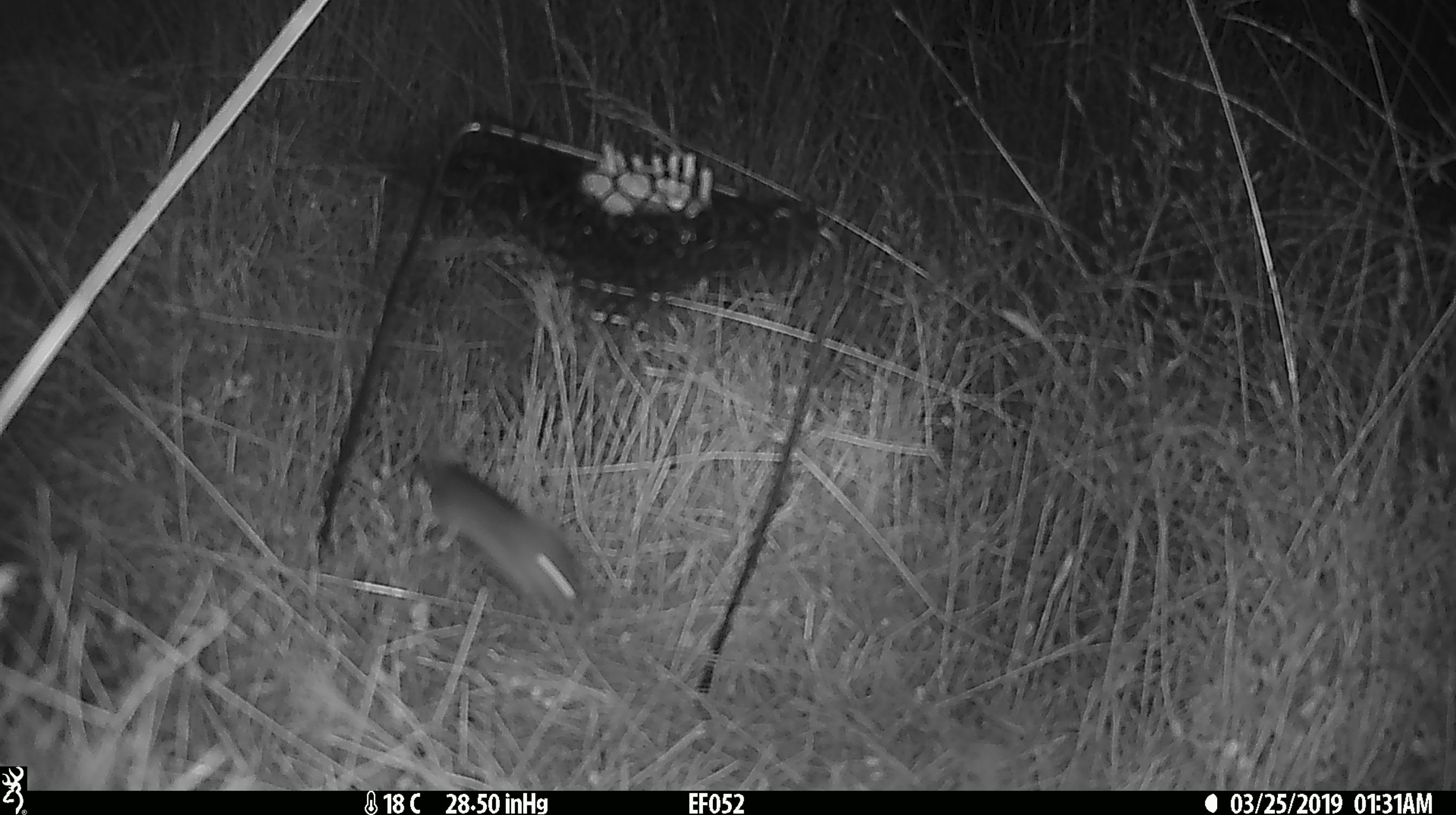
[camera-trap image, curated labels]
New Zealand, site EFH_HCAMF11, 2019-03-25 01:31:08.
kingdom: Animalia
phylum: Chordata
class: Mammalia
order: Rodentia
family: Muridae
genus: Mus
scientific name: Mus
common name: mouse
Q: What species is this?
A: Mouse (Mus).